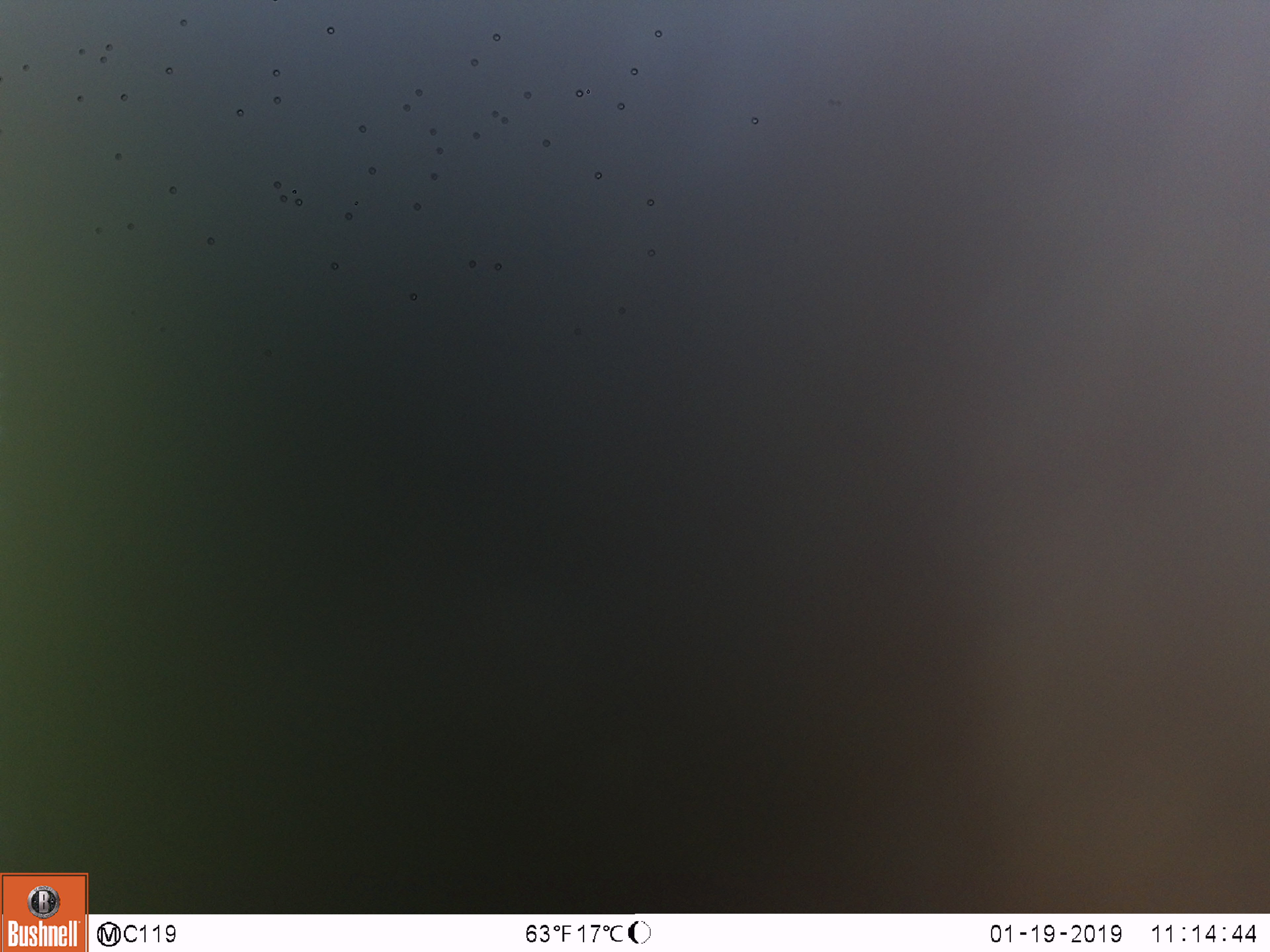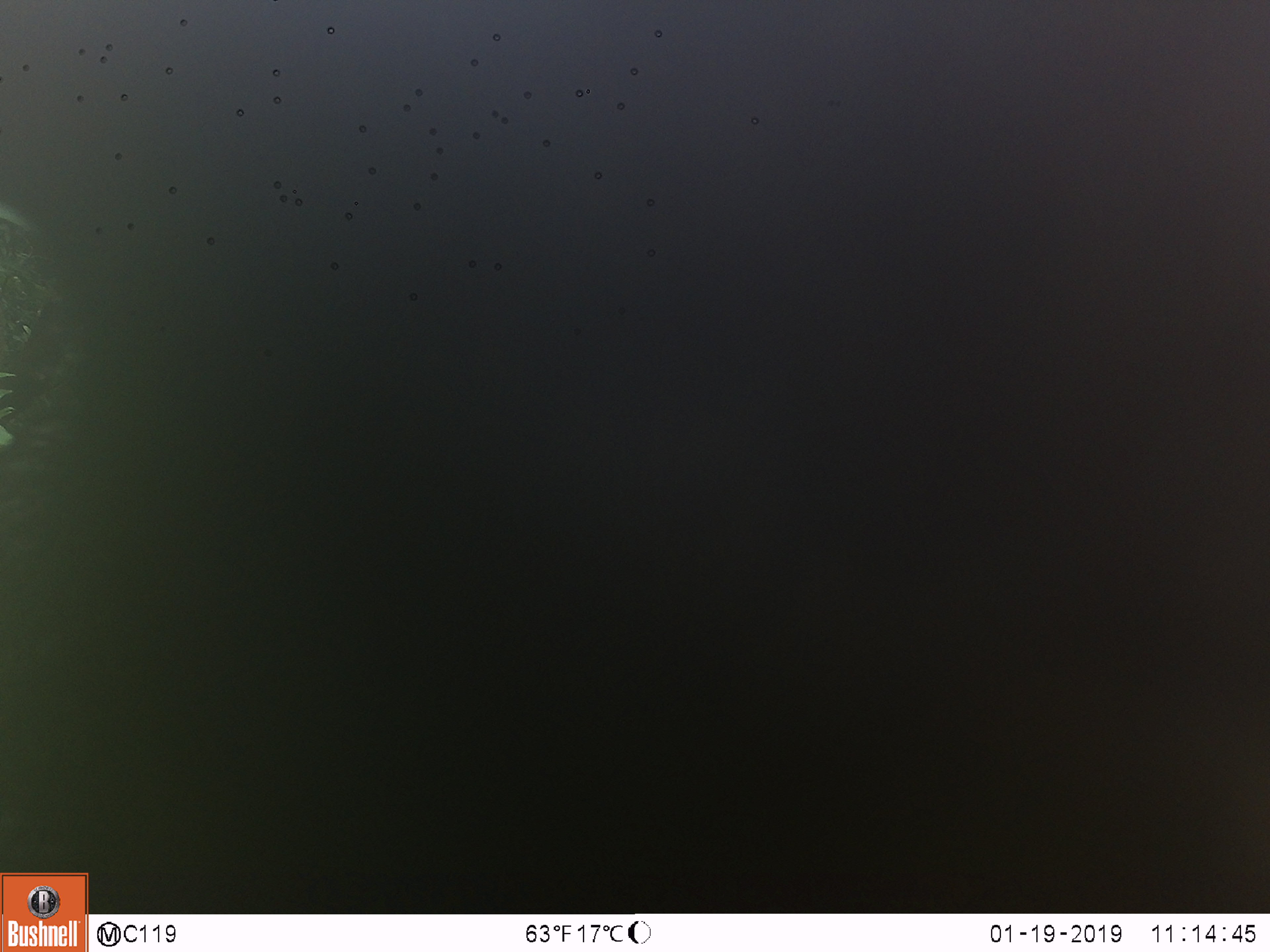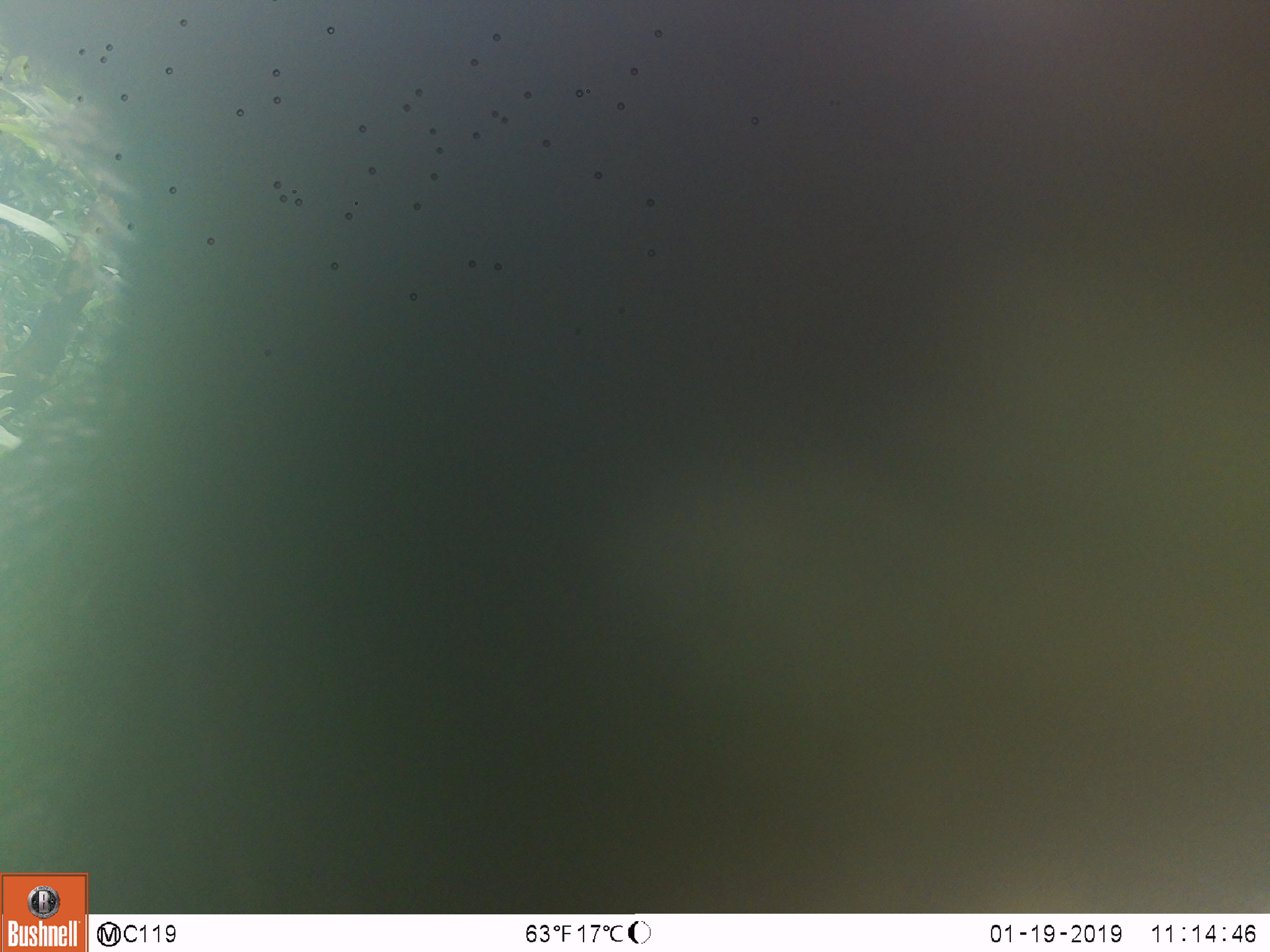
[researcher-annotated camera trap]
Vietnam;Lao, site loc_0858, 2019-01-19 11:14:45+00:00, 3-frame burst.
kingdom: Animalia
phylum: Chordata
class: Mammalia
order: Artiodactyla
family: Bovidae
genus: Capricornis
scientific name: Capricornis sumatraensis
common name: chinese serow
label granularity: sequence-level